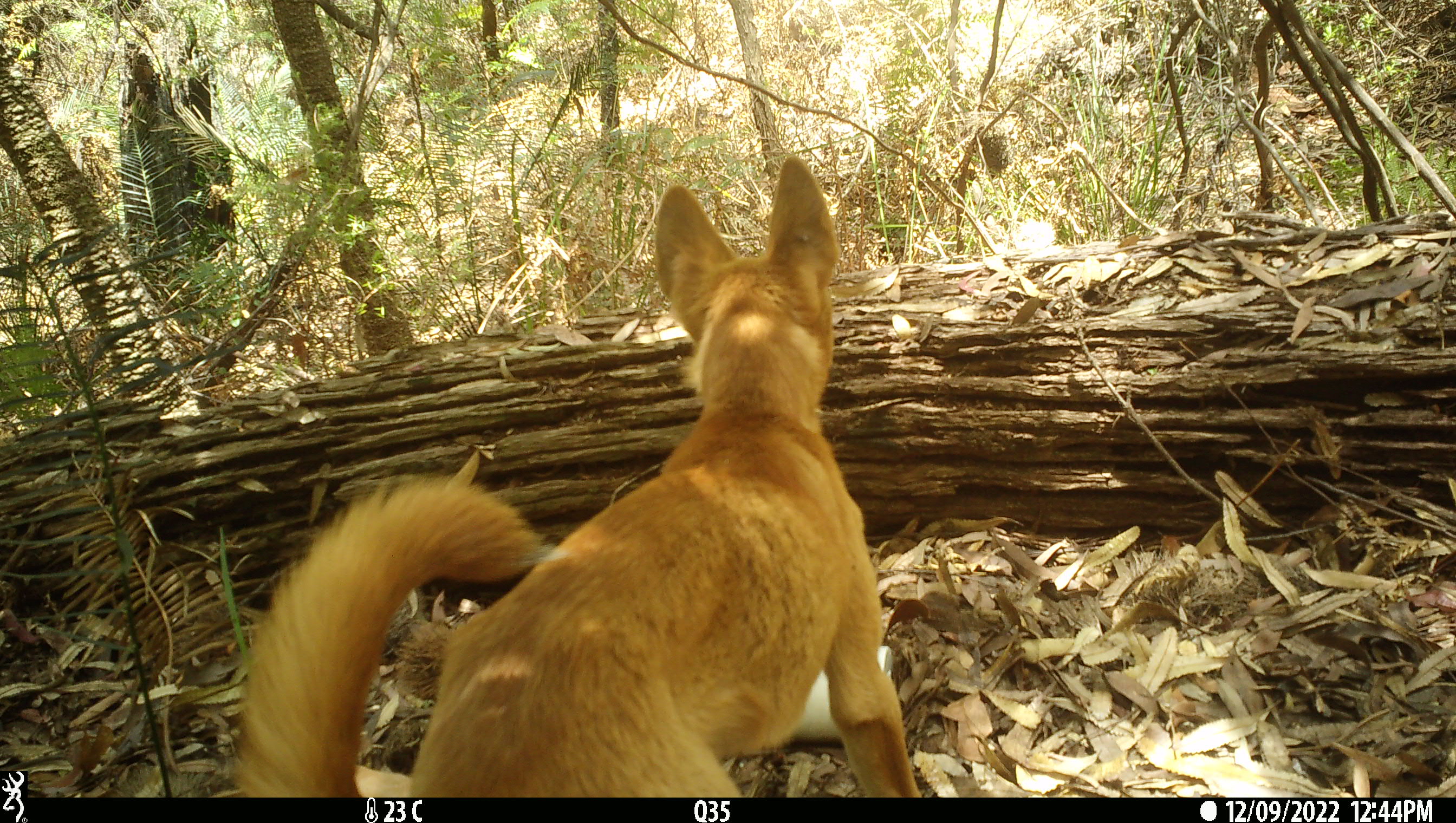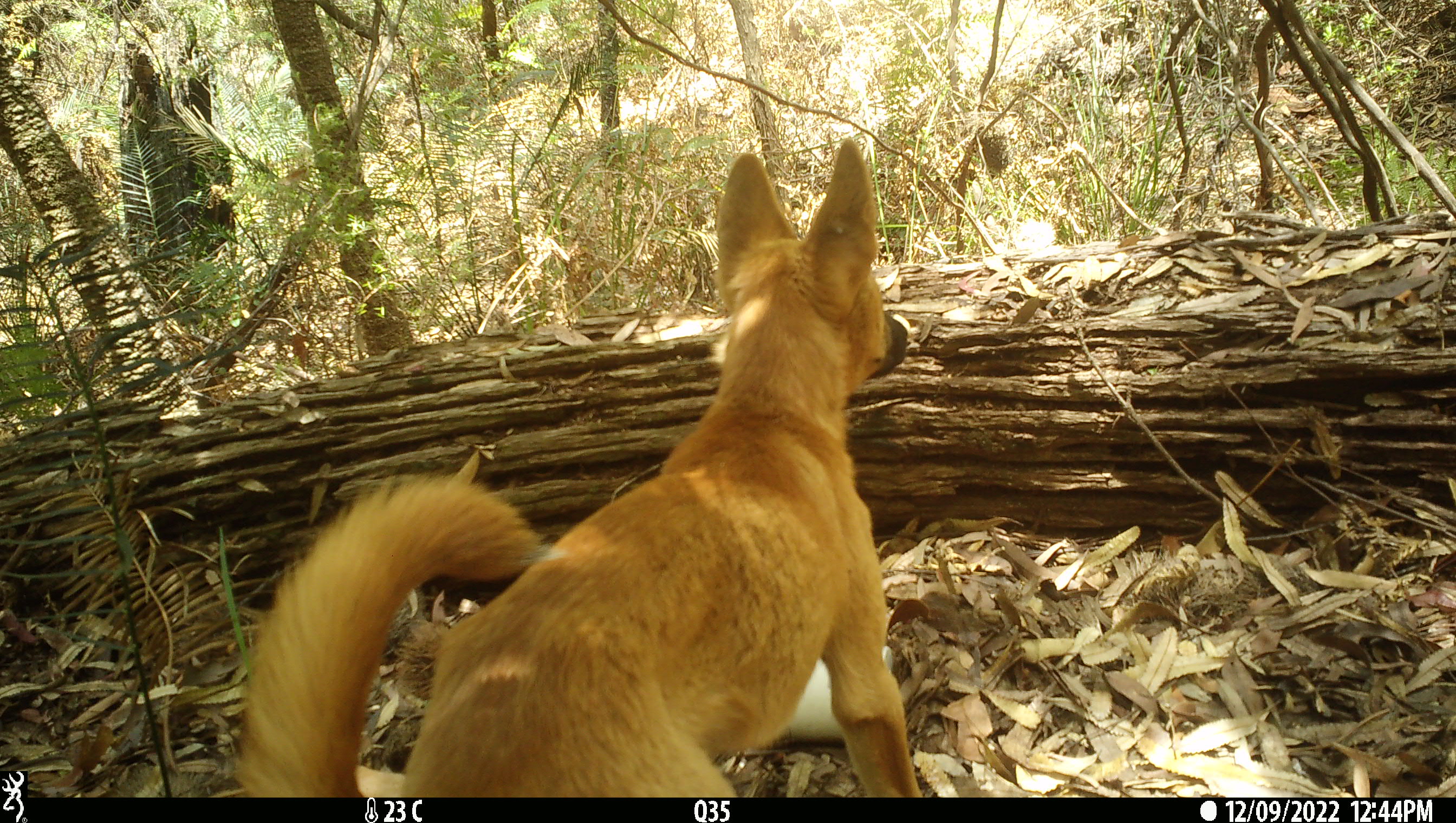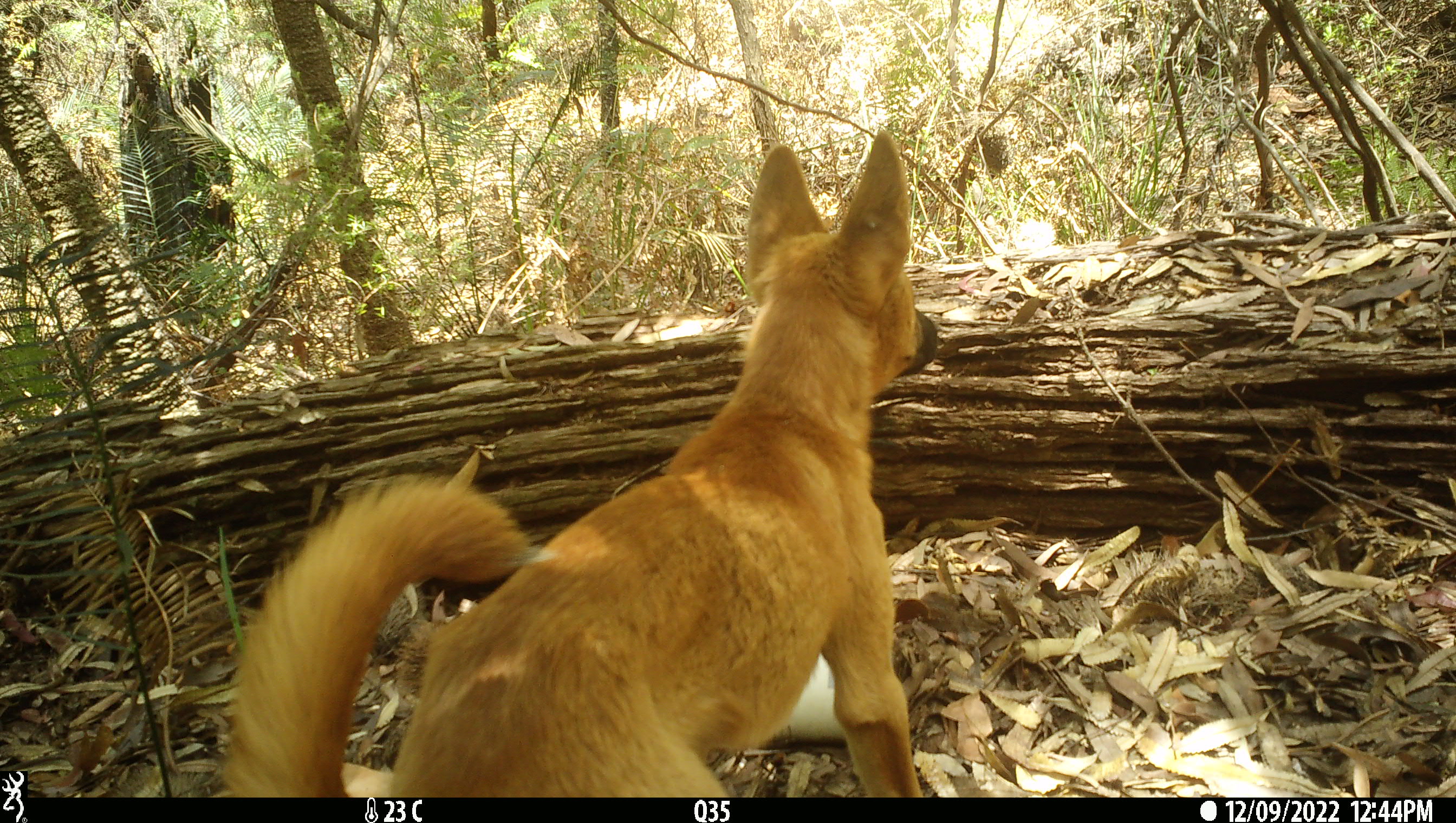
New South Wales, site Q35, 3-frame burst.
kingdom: Animalia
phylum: Chordata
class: Mammalia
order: Carnivora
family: Canidae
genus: Canis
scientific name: Canis familiaris dingo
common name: dingo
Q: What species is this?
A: Dingo (Canis familiaris dingo).